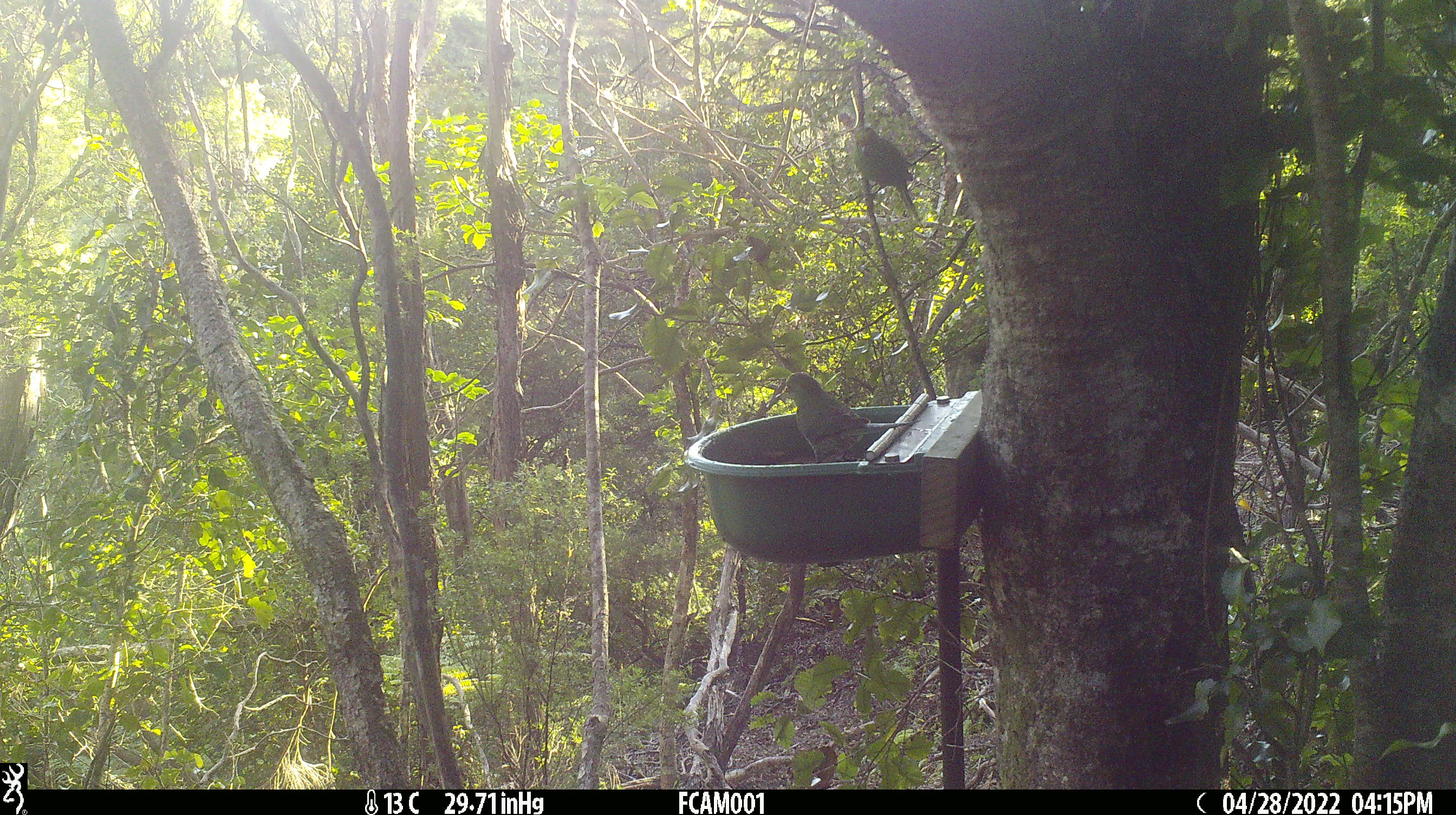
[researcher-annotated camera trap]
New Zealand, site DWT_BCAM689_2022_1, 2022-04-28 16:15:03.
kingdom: Animalia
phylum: Chordata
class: Aves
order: Psittaciformes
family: Psittaculidae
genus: Cyanoramphus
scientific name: Cyanoramphus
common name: parakeet